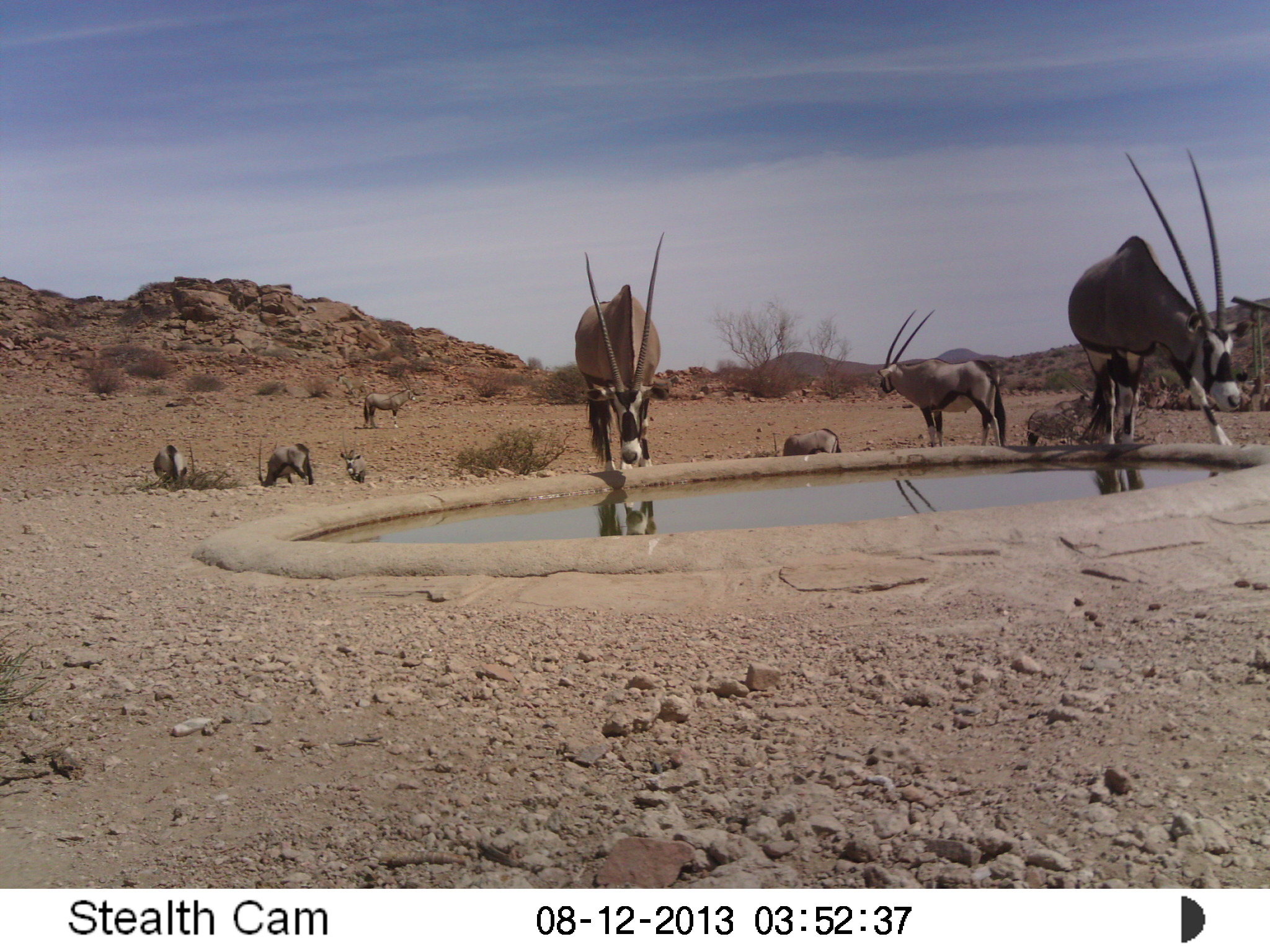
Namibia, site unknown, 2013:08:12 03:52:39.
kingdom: Animalia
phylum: Chordata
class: Mammalia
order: Artiodactyla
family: Bovidae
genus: Oryx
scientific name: Oryx gazella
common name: gemsbok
Oryx gazella (gemsbok).